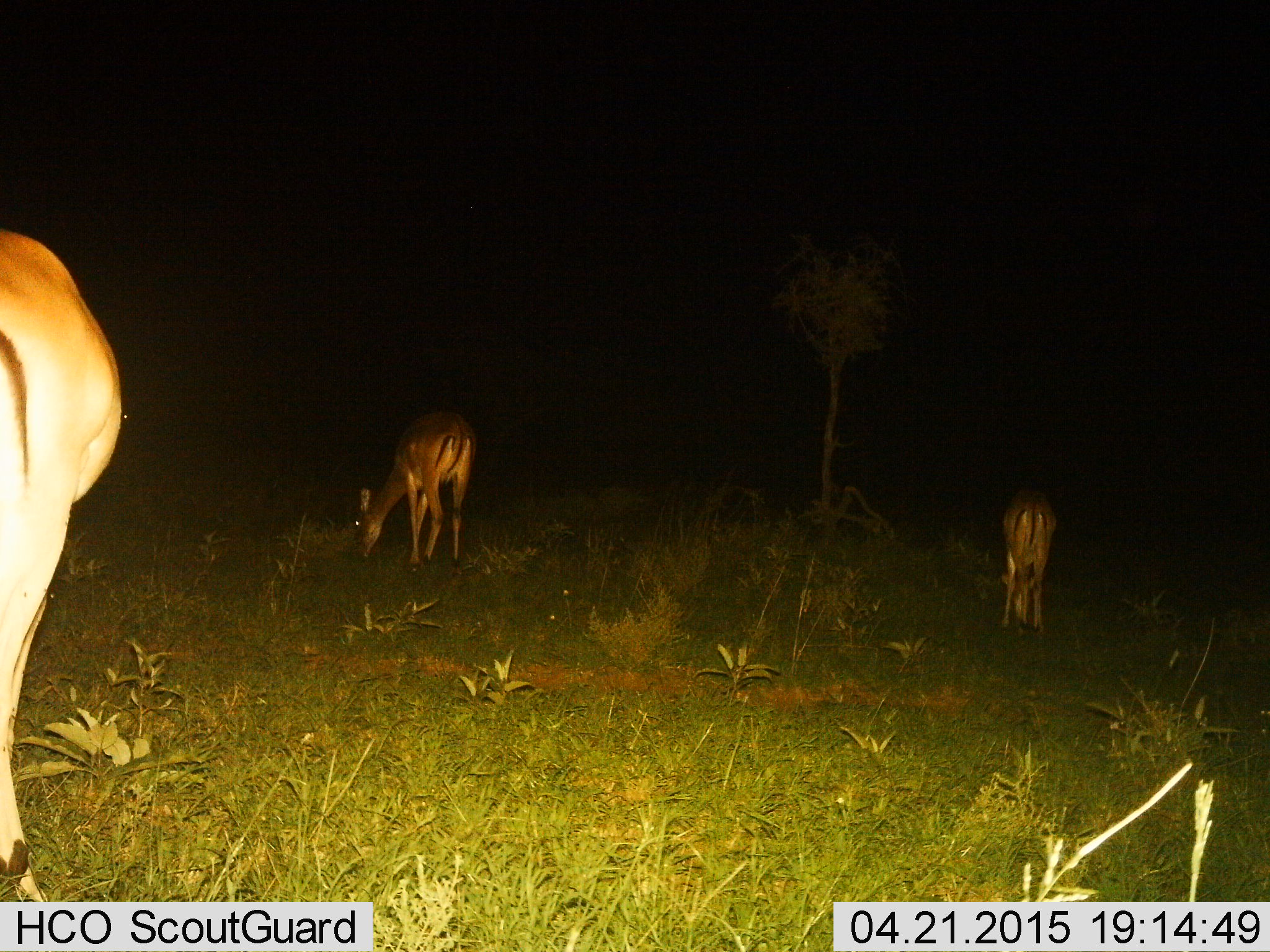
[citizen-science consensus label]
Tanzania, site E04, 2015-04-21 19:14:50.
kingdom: Animalia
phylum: Chordata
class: Mammalia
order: Artiodactyla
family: Bovidae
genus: Aepyceros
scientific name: Aepyceros melampus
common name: impala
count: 3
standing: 20%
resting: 0%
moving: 0%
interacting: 0%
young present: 0%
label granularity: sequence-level